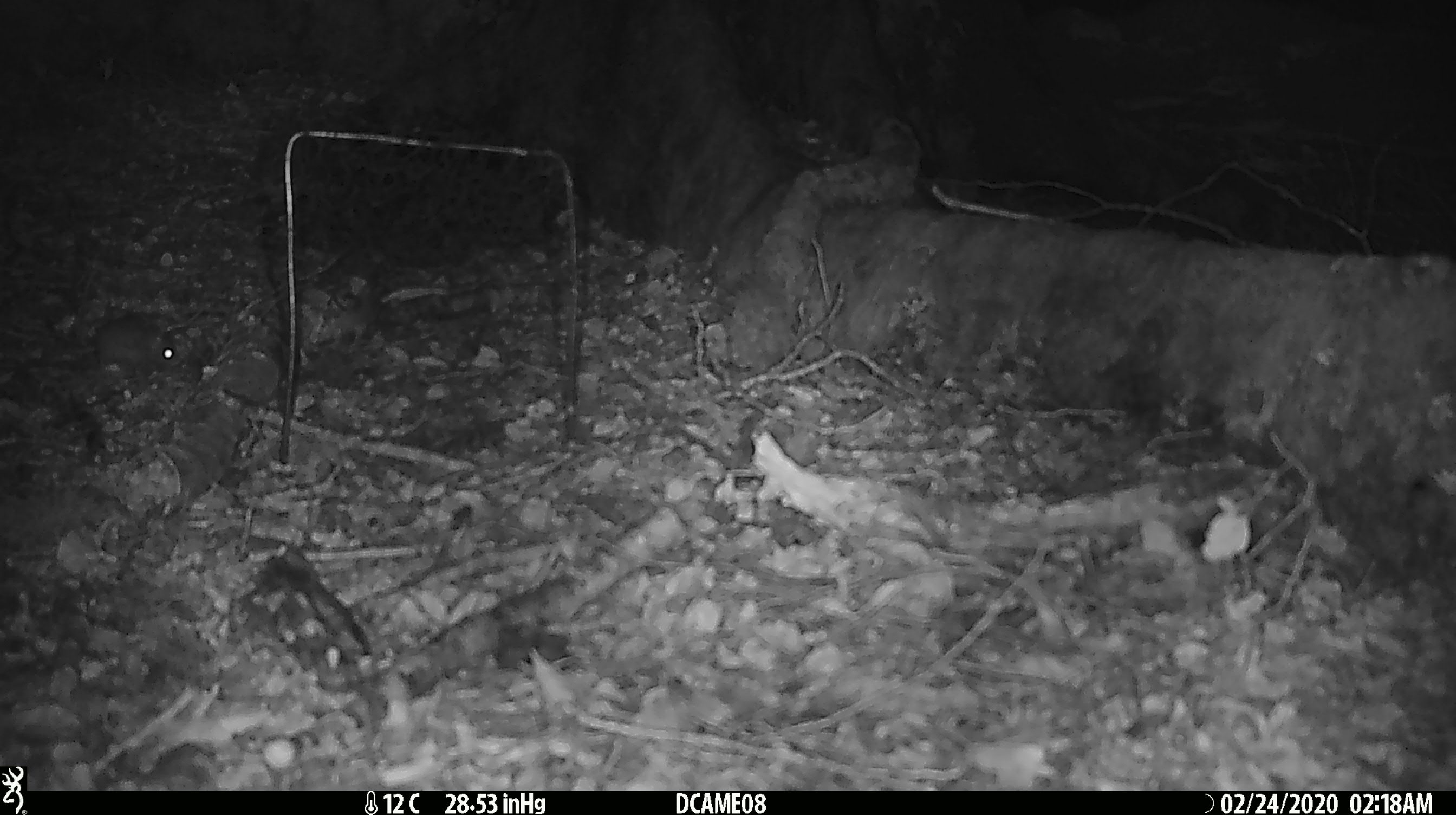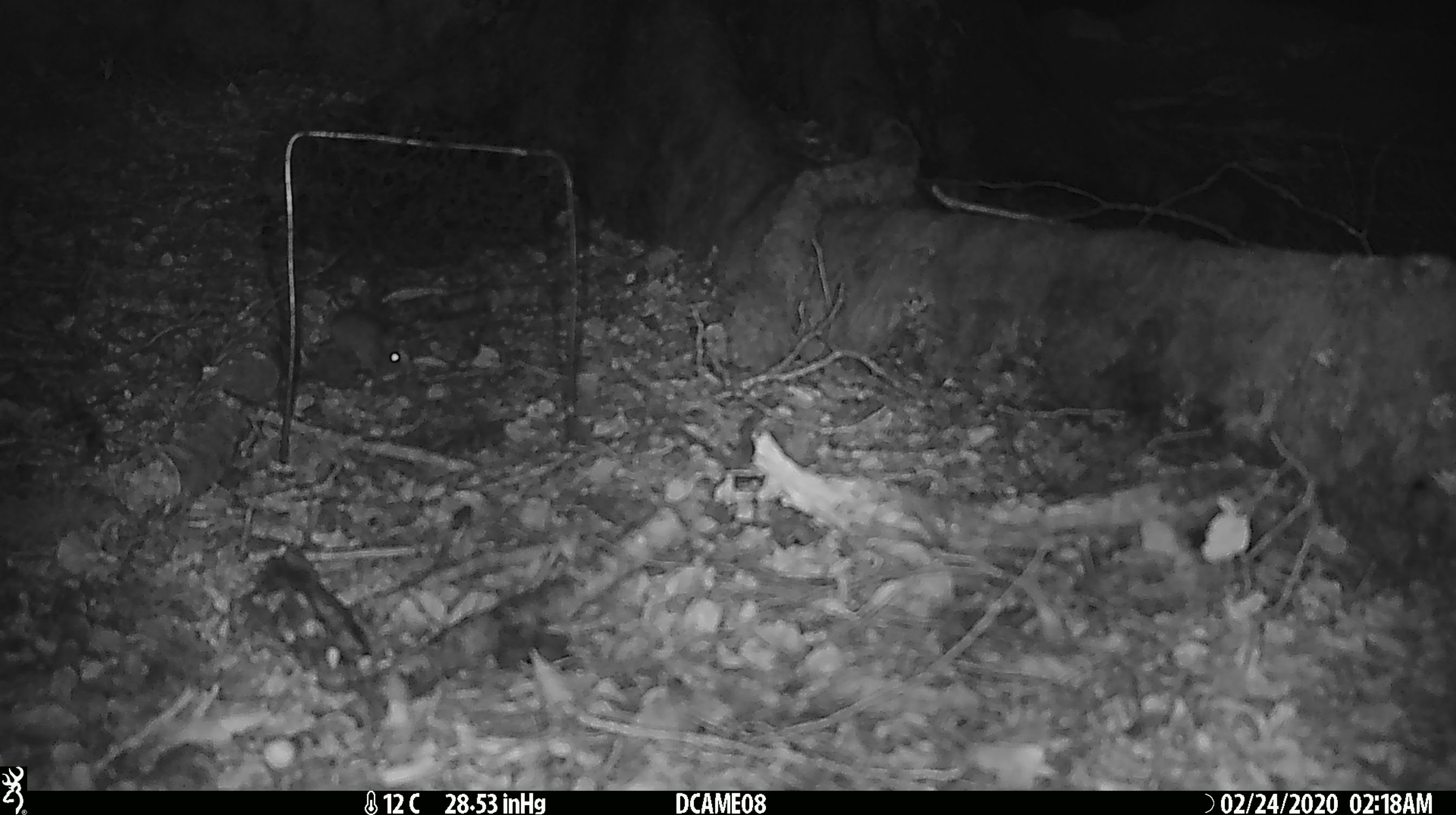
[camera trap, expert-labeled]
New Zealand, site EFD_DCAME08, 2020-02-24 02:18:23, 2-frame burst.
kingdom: Animalia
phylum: Chordata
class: Mammalia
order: Rodentia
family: Muridae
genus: Mus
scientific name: Mus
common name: mouse